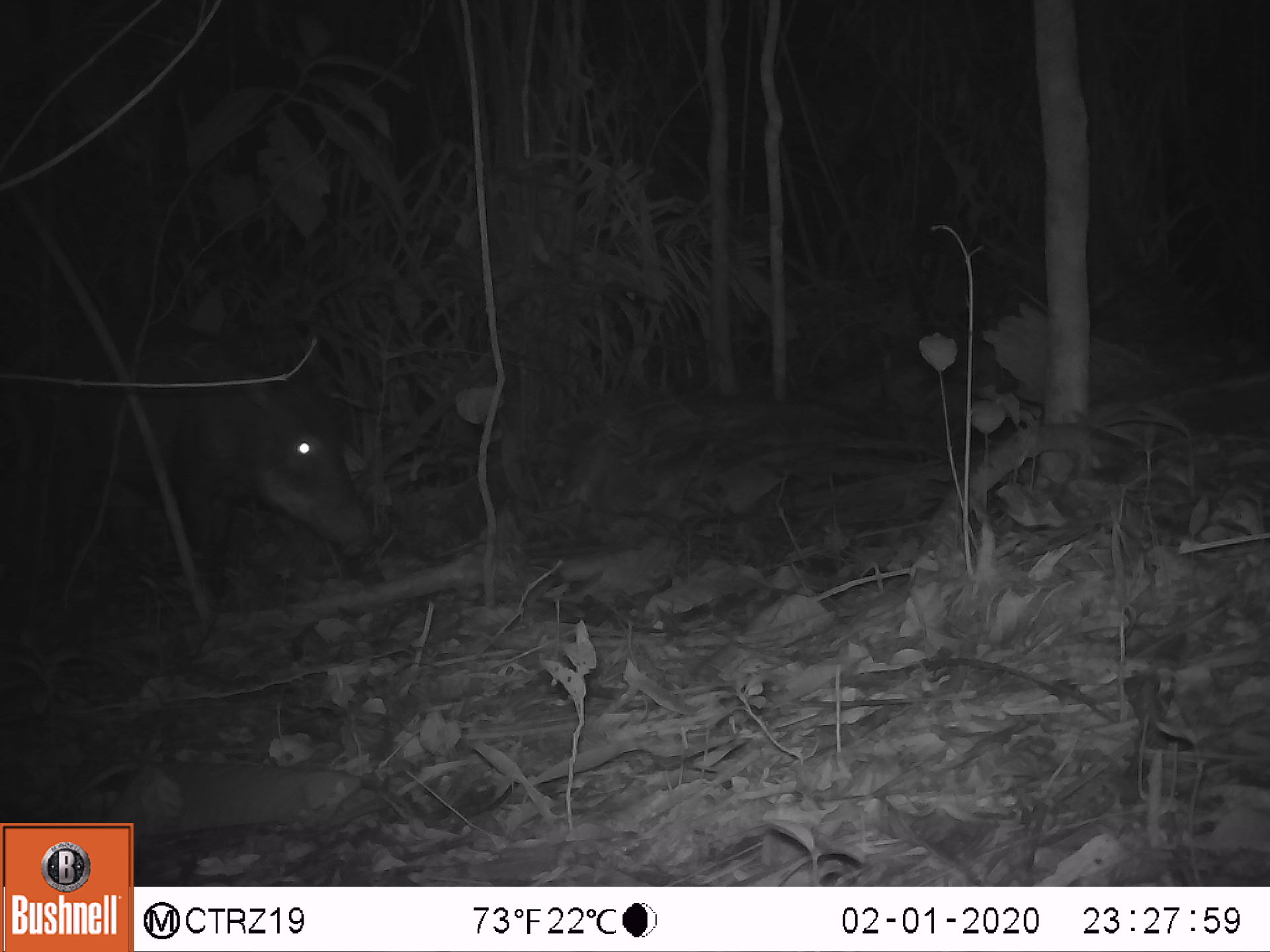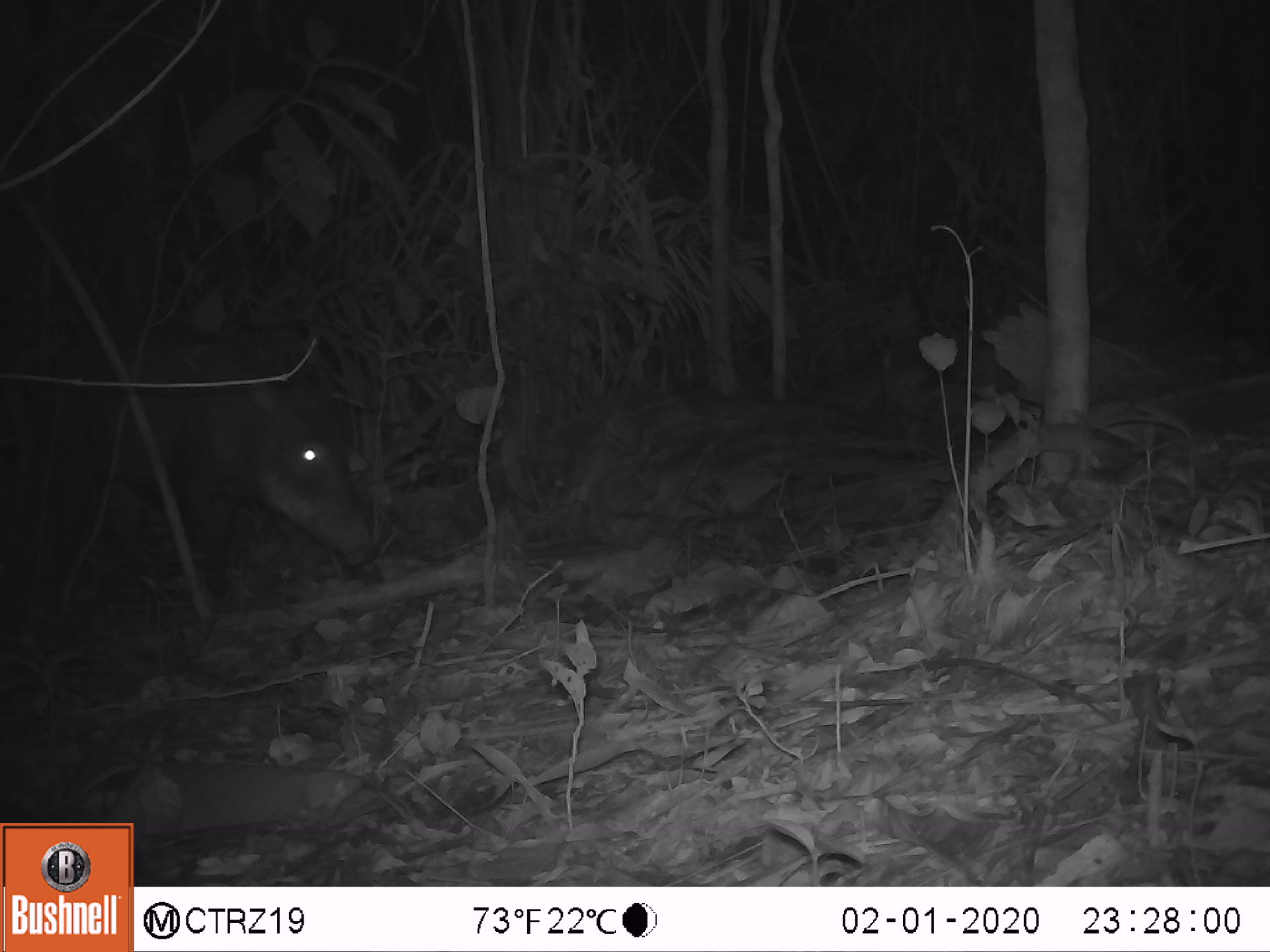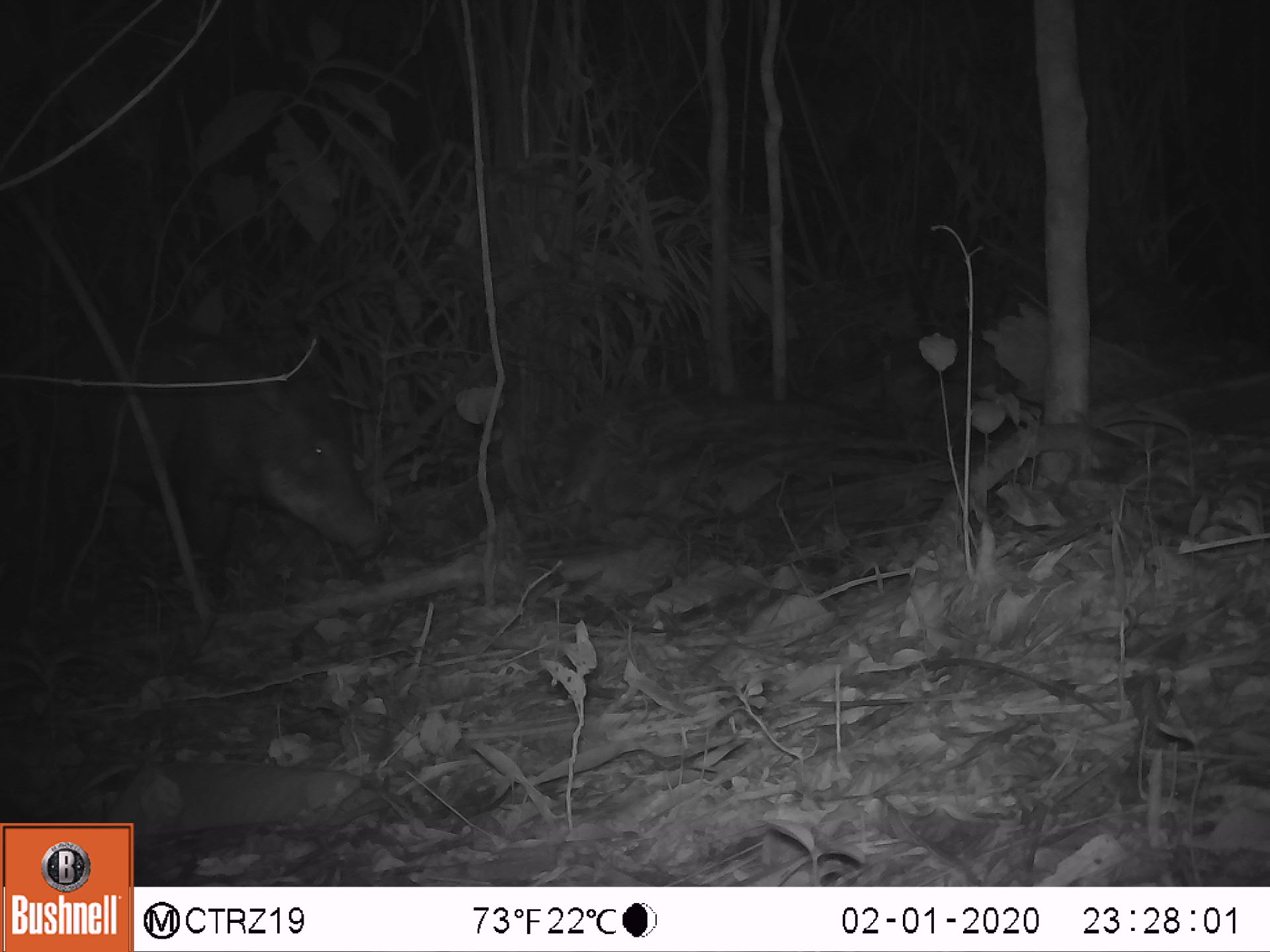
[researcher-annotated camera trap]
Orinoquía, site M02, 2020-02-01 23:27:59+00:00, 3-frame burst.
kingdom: Animalia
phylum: Chordata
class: Mammalia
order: Artiodactyla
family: Tayassuidae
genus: Tayassu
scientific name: Tayassu pecari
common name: white-lipped peccary